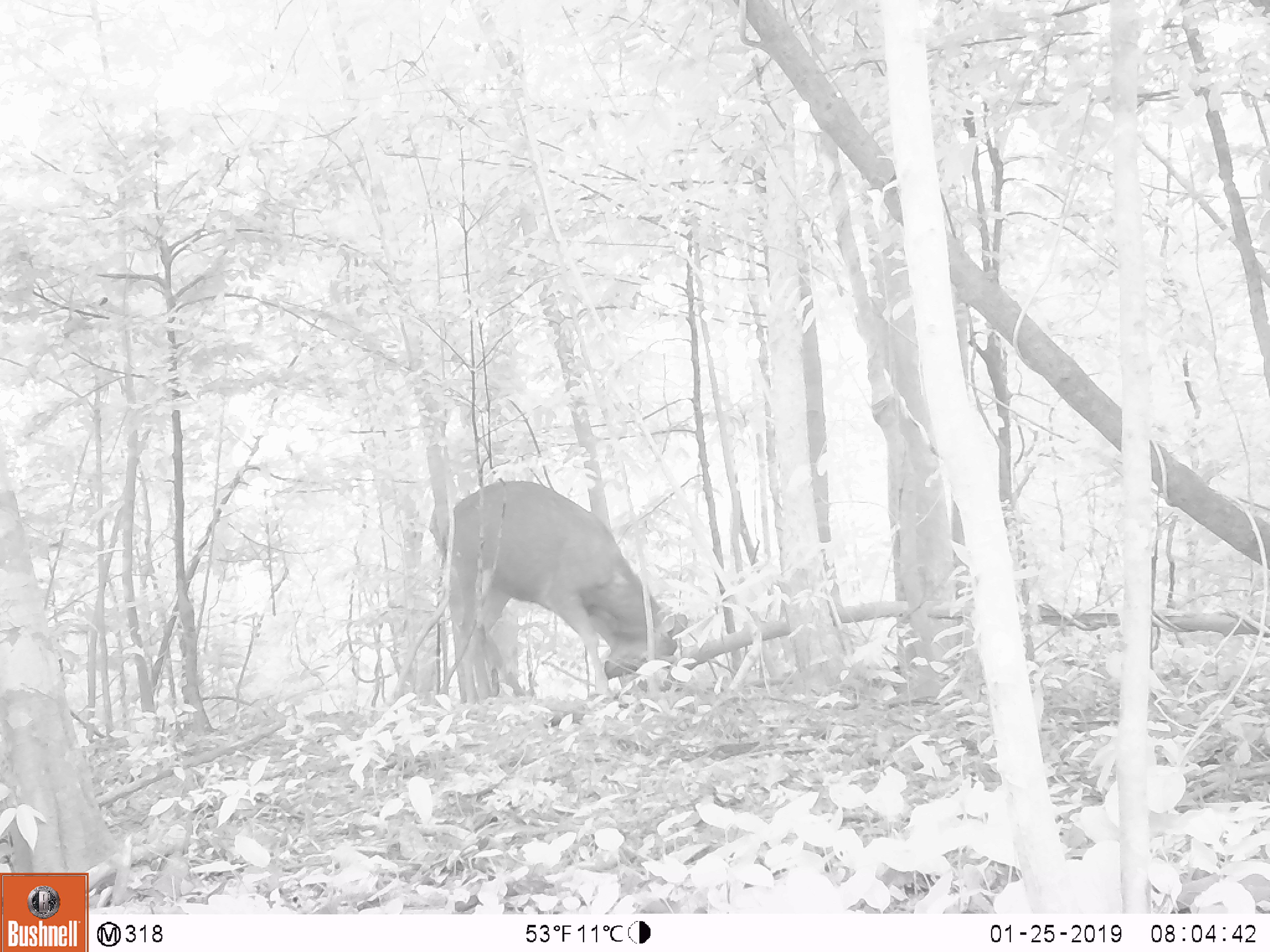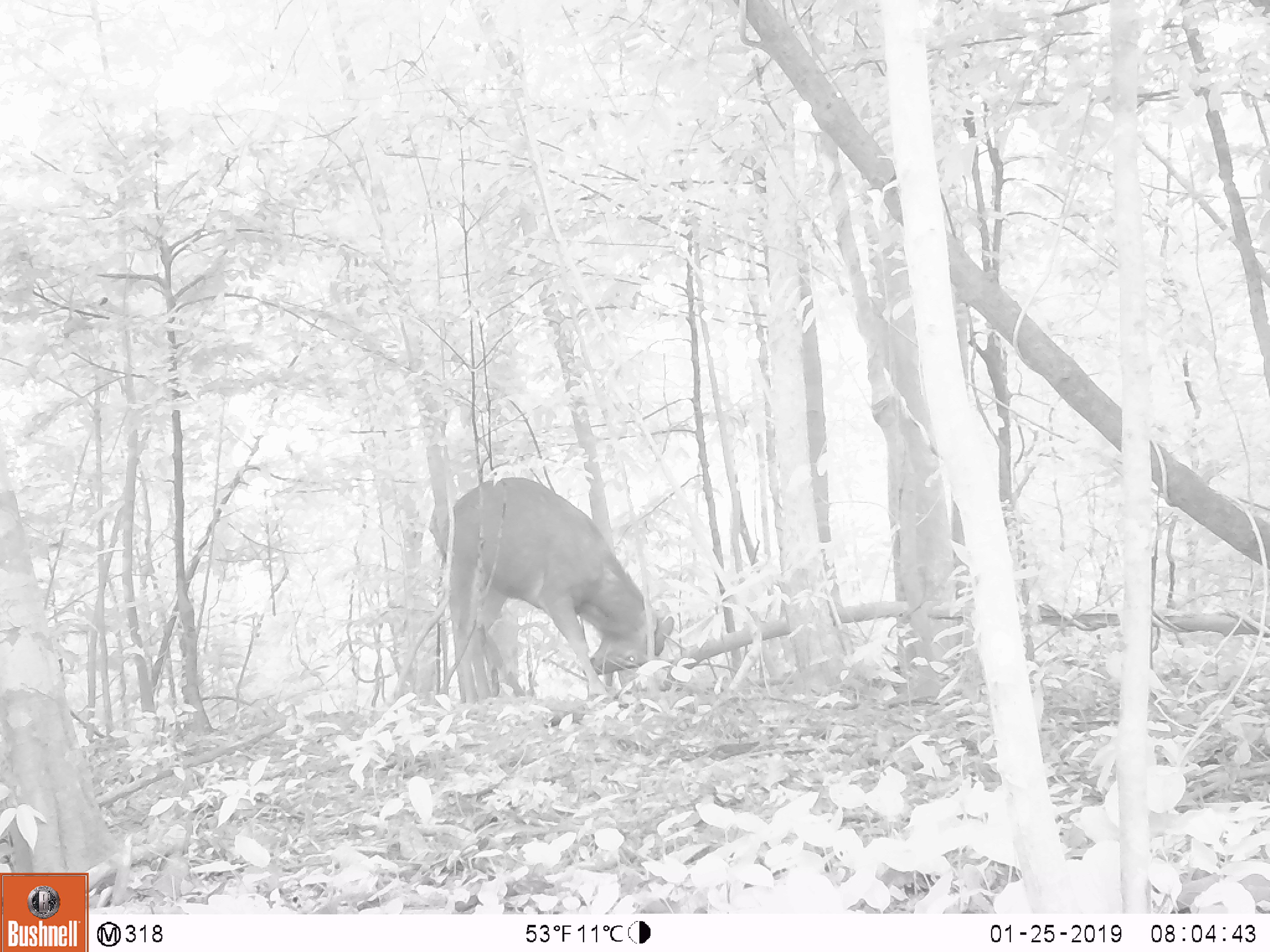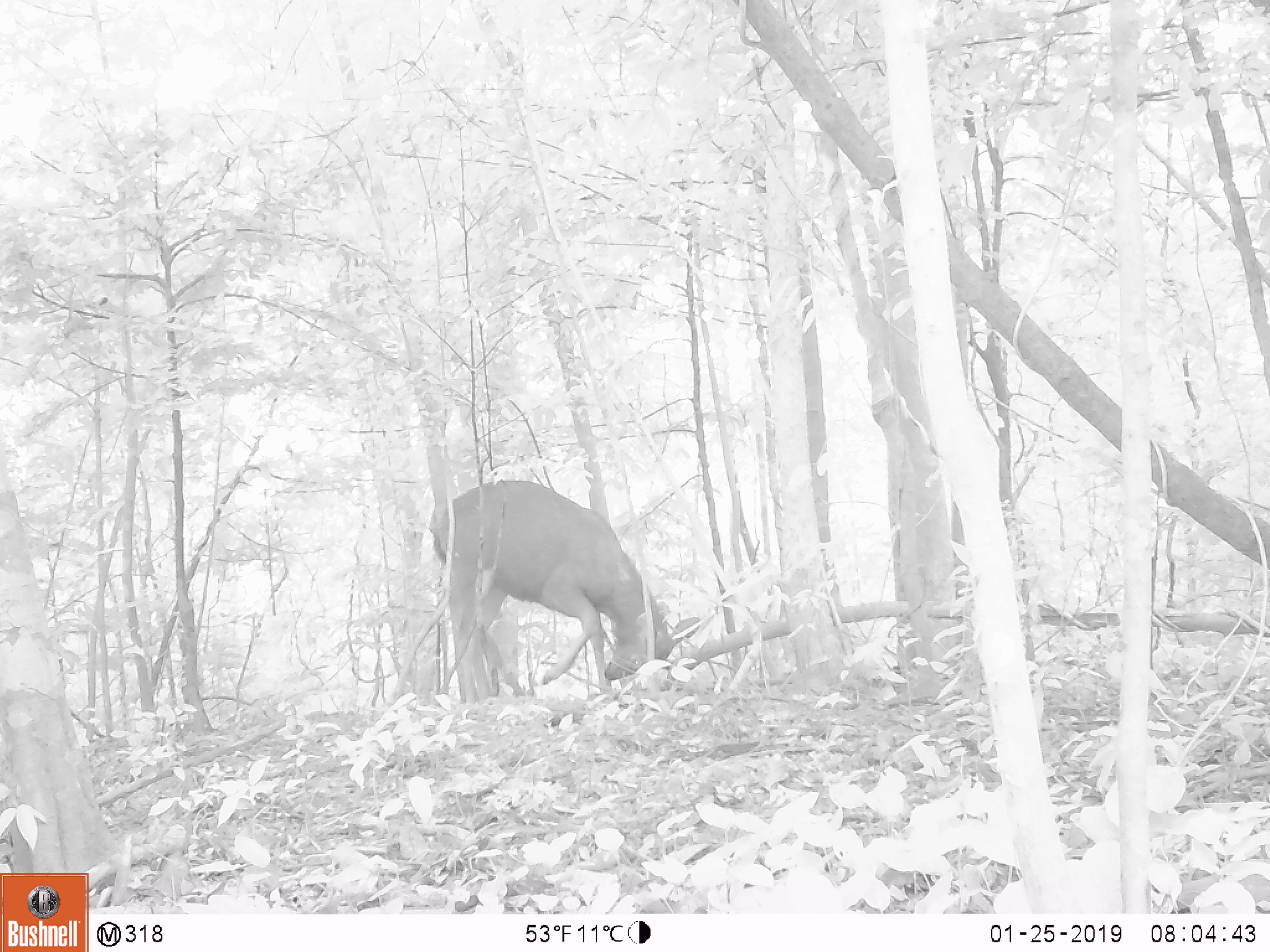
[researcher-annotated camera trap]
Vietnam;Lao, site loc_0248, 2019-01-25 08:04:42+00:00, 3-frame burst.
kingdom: Animalia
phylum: Chordata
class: Mammalia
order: Artiodactyla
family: Cervidae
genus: Rusa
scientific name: Rusa unicolor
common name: sambar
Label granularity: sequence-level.